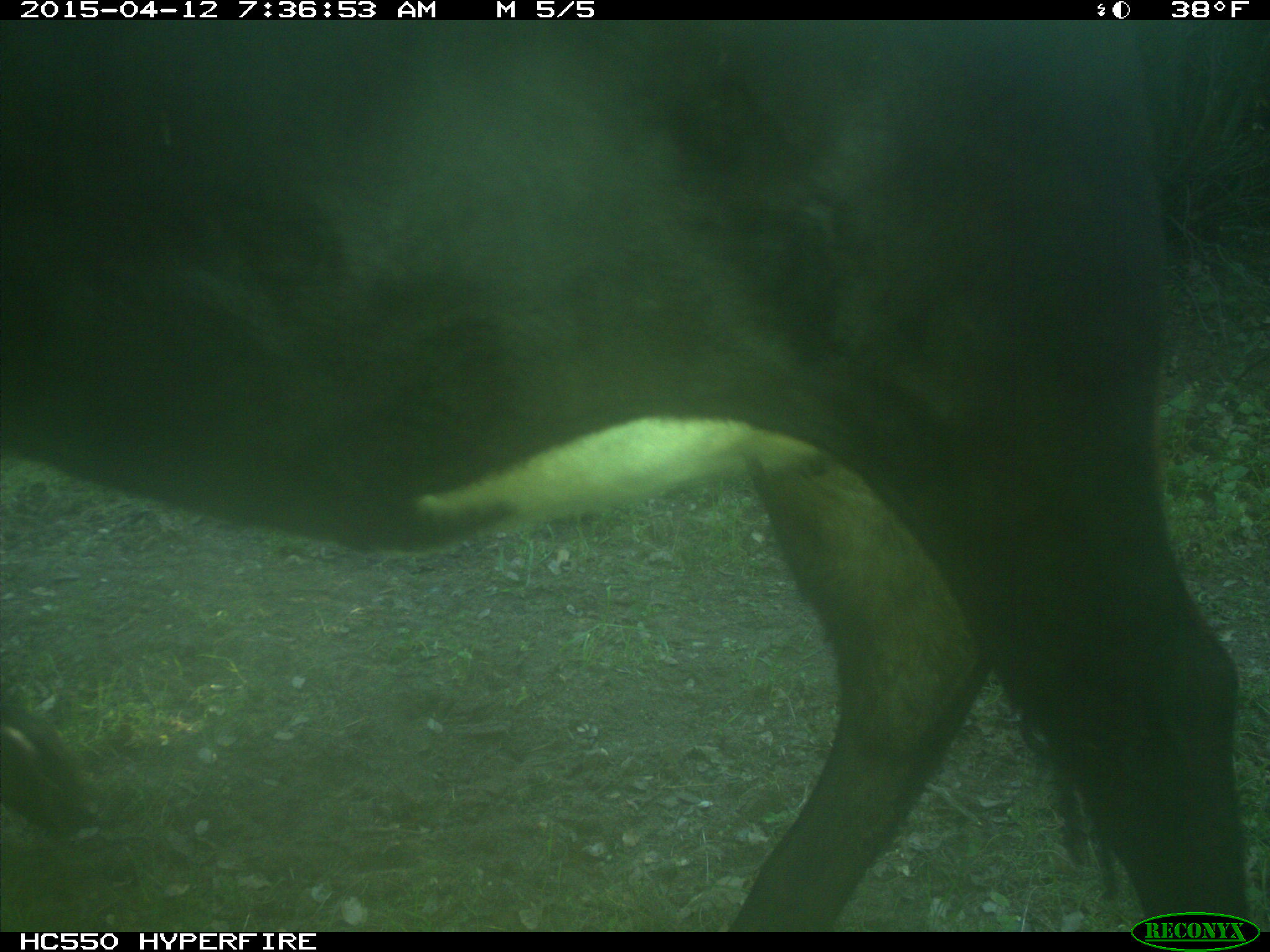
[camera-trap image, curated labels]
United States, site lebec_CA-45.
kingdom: Animalia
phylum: Chordata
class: Mammalia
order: Artiodactyla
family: Bovidae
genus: Bos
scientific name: Bos taurus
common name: domestic cow